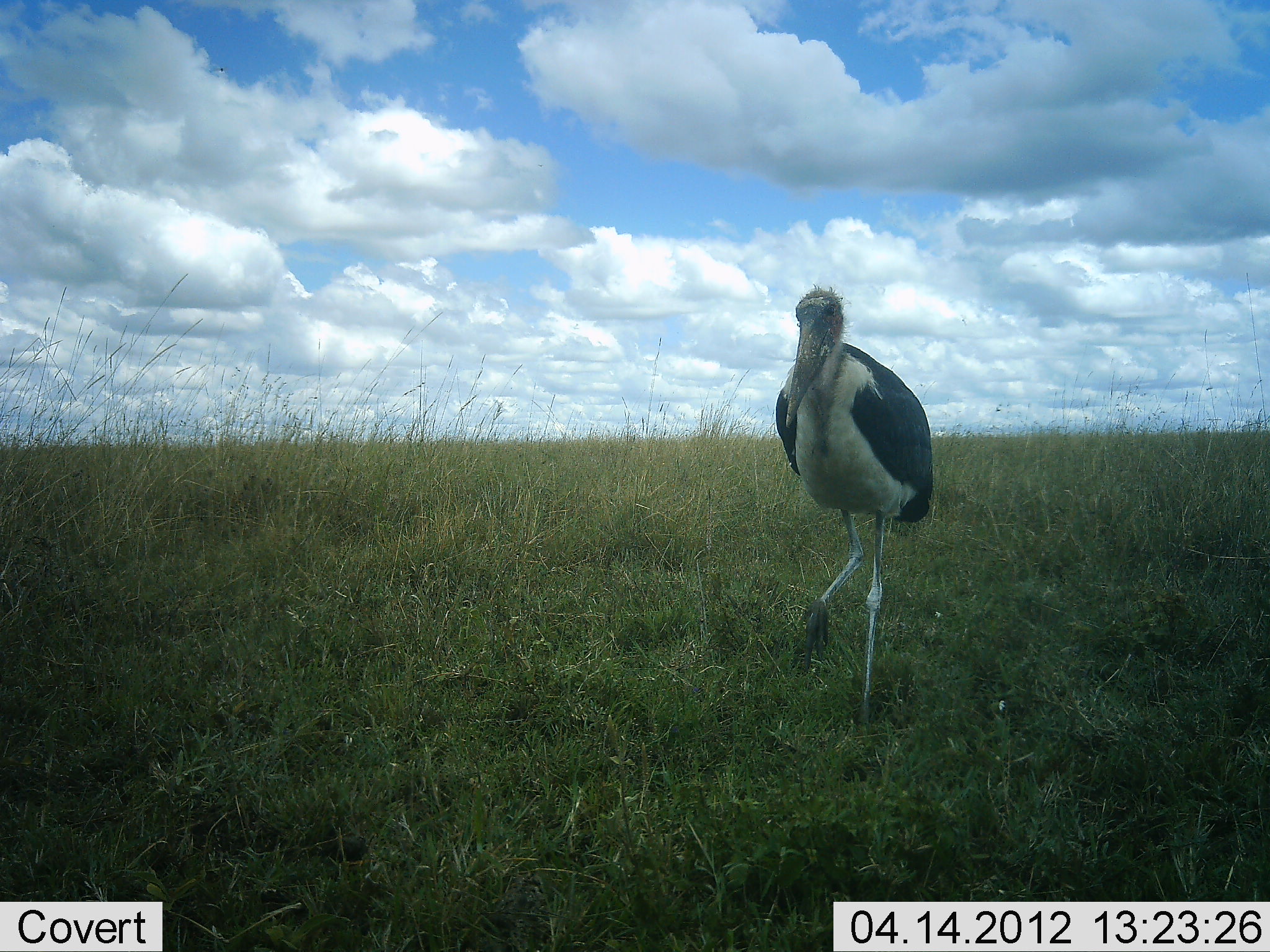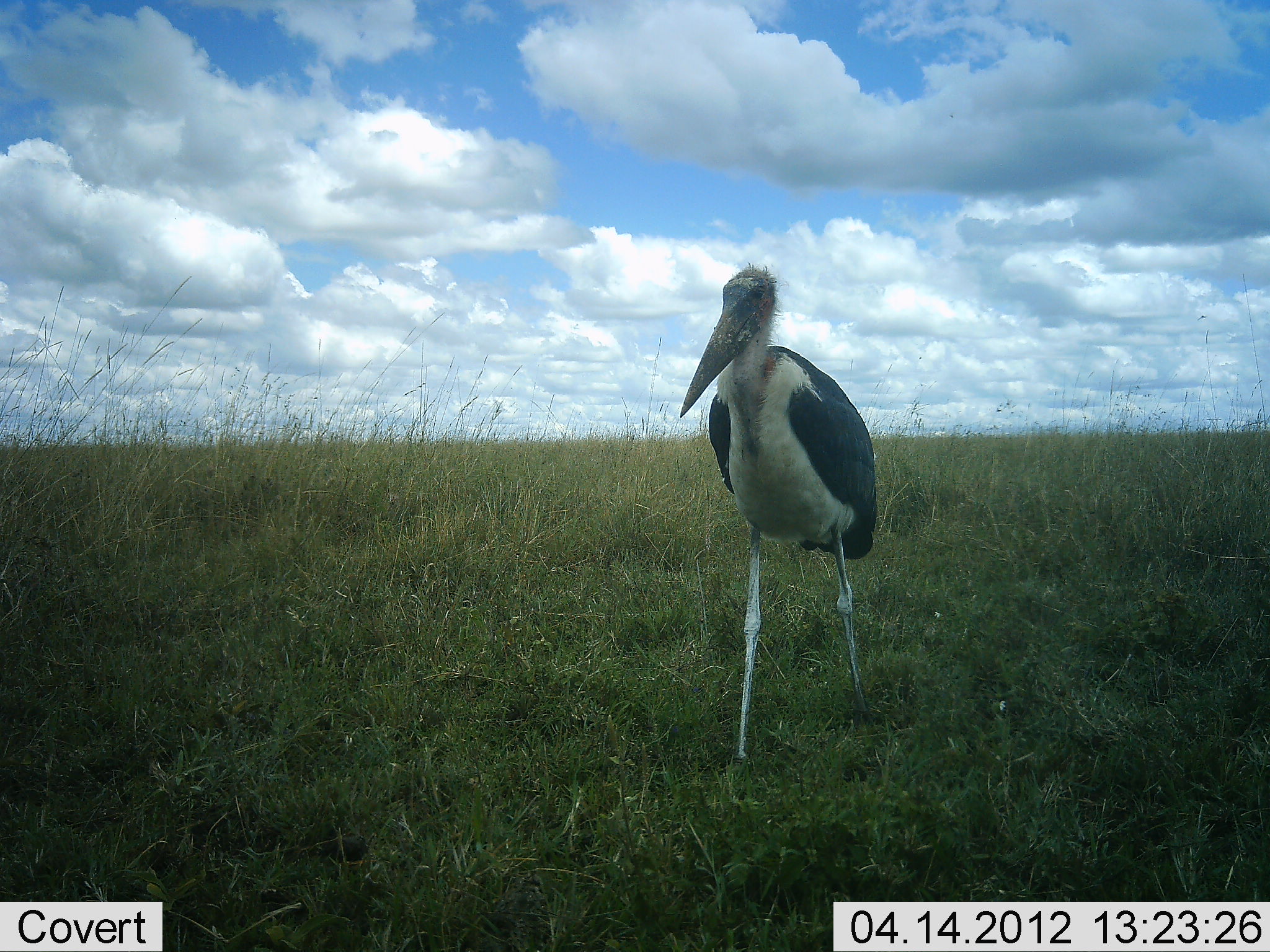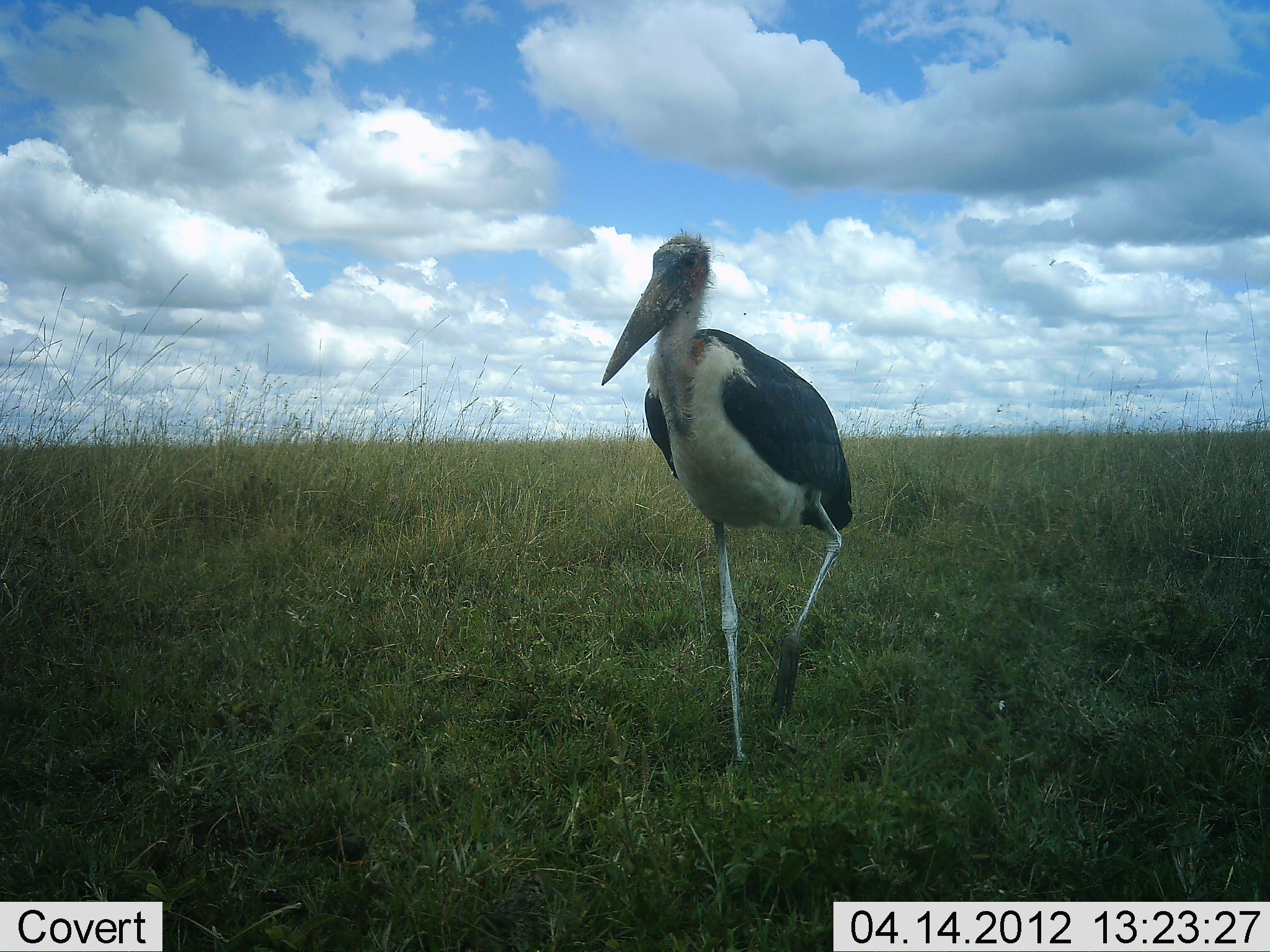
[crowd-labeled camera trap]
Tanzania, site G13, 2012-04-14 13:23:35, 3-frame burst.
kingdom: Animalia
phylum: Chordata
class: Aves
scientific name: Aves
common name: bird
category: otherbird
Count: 1.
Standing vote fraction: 31%.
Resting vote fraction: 0%.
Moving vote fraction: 75%.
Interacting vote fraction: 0%.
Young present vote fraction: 0%.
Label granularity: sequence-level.